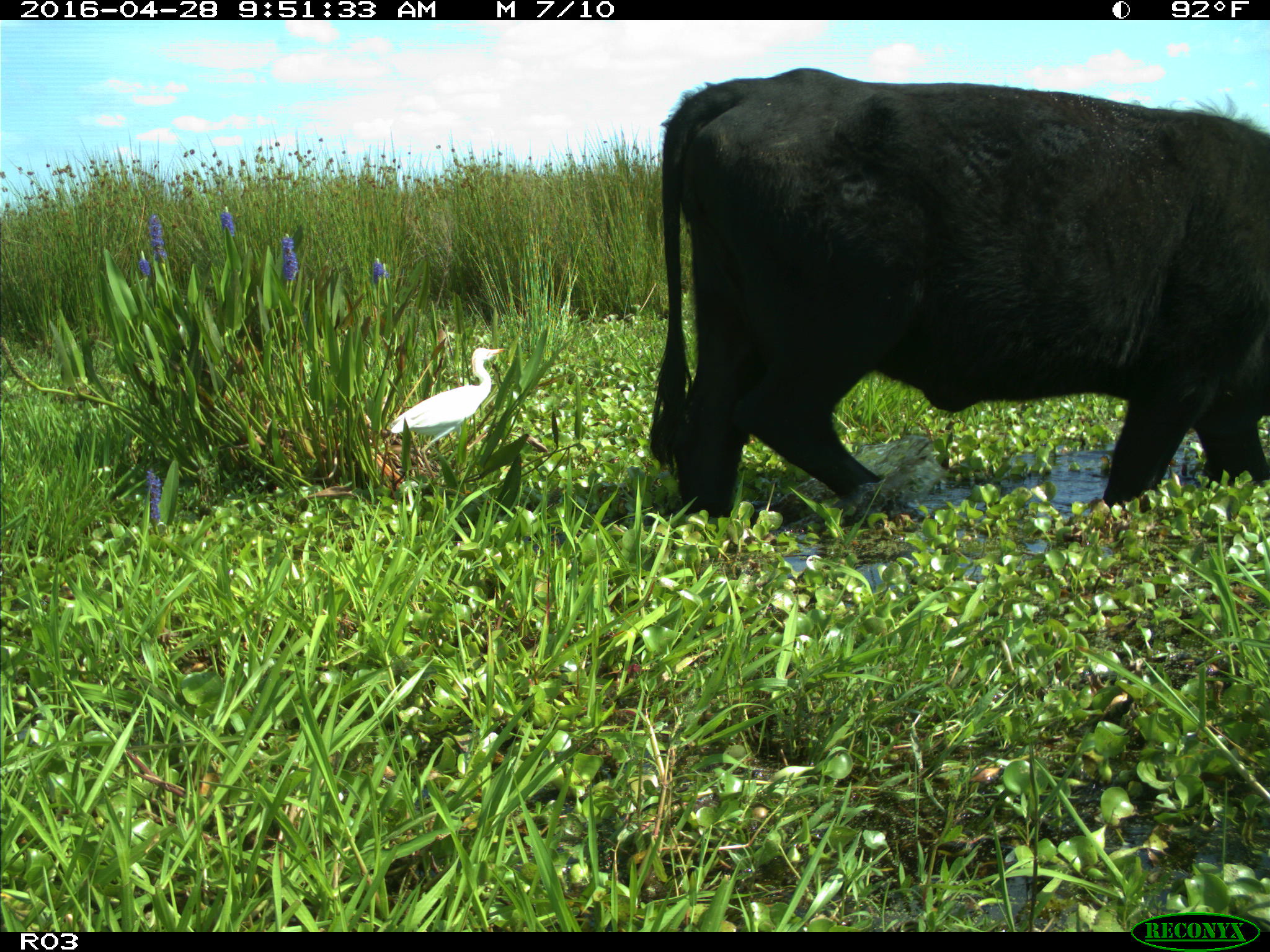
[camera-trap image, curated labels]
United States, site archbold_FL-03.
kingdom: Animalia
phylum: Chordata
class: Mammalia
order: Artiodactyla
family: Bovidae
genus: Bos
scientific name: Bos taurus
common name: domestic cow